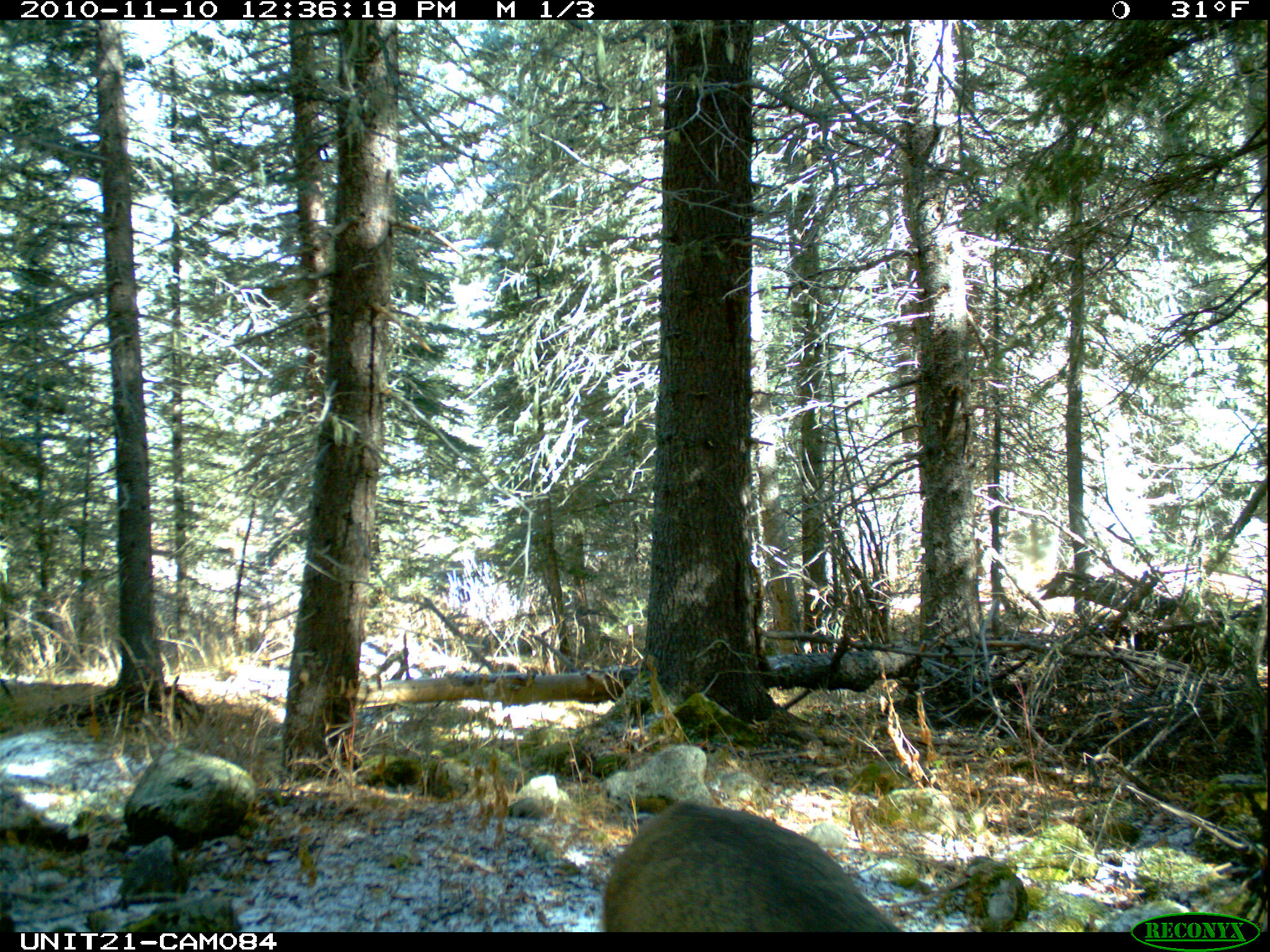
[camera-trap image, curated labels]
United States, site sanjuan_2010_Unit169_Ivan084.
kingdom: Animalia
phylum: Chordata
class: Mammalia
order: Artiodactyla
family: Cervidae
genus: Odocoileus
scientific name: Odocoileus hemionus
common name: mule deer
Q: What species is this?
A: Odocoileus hemionus (mule deer).